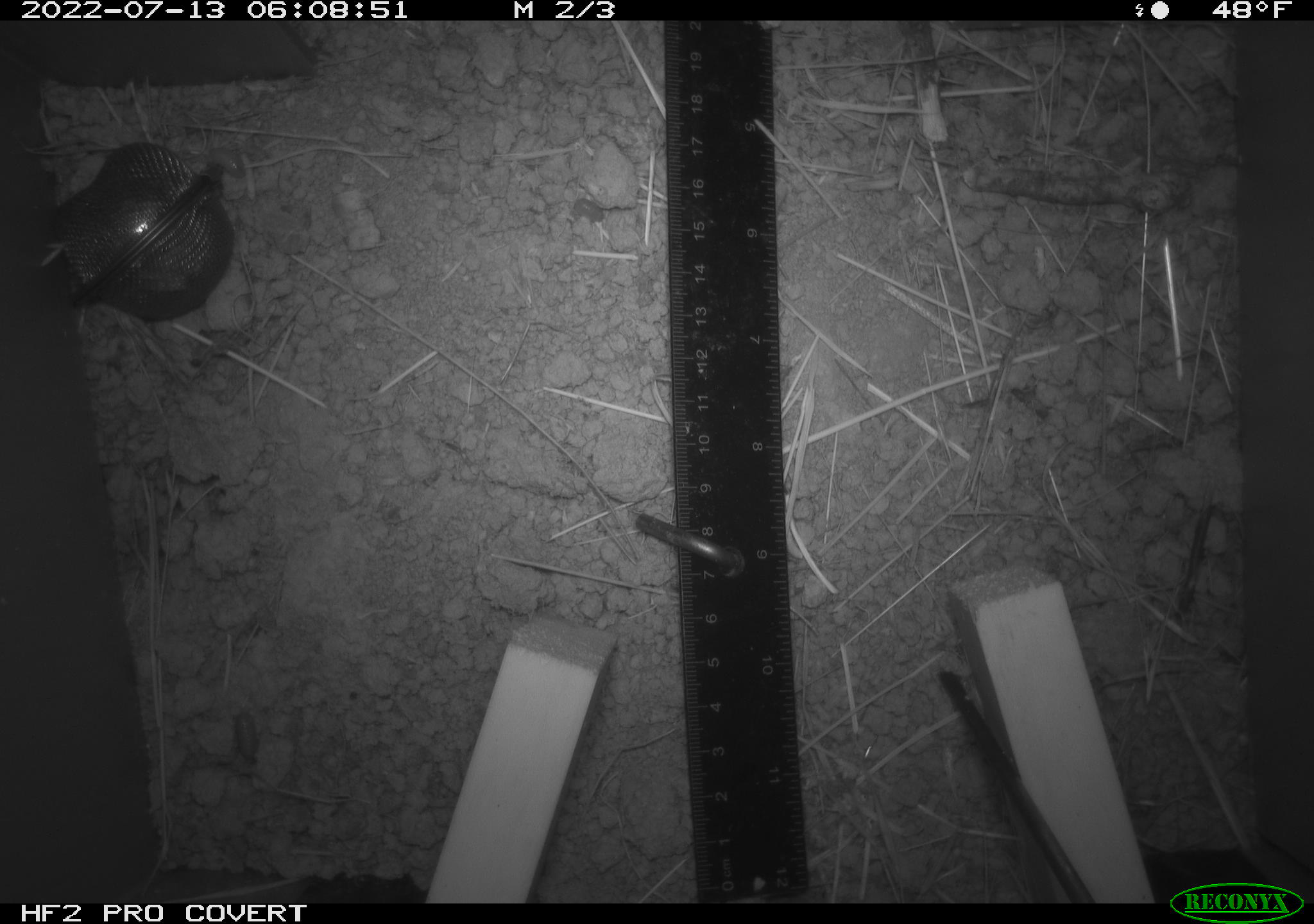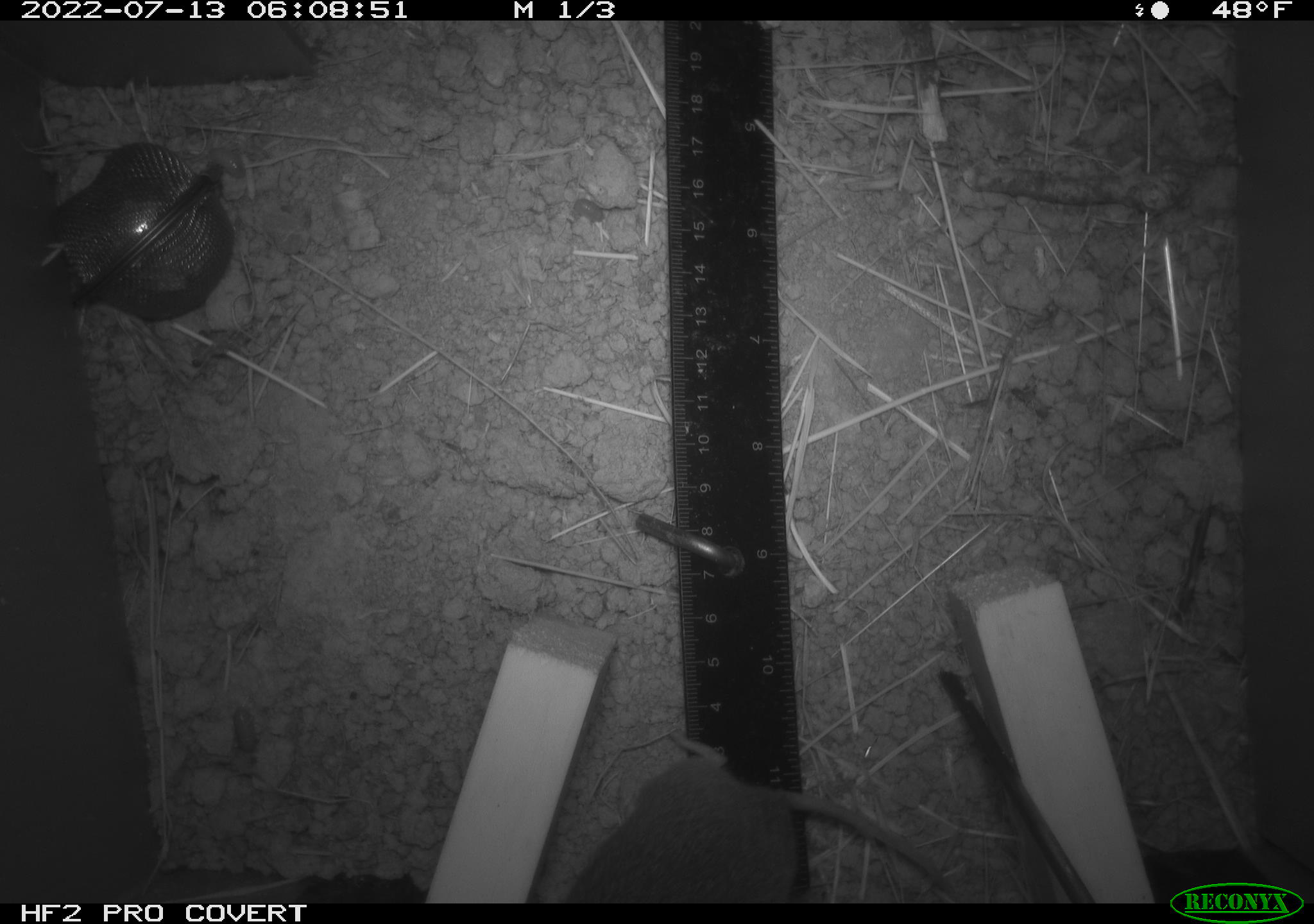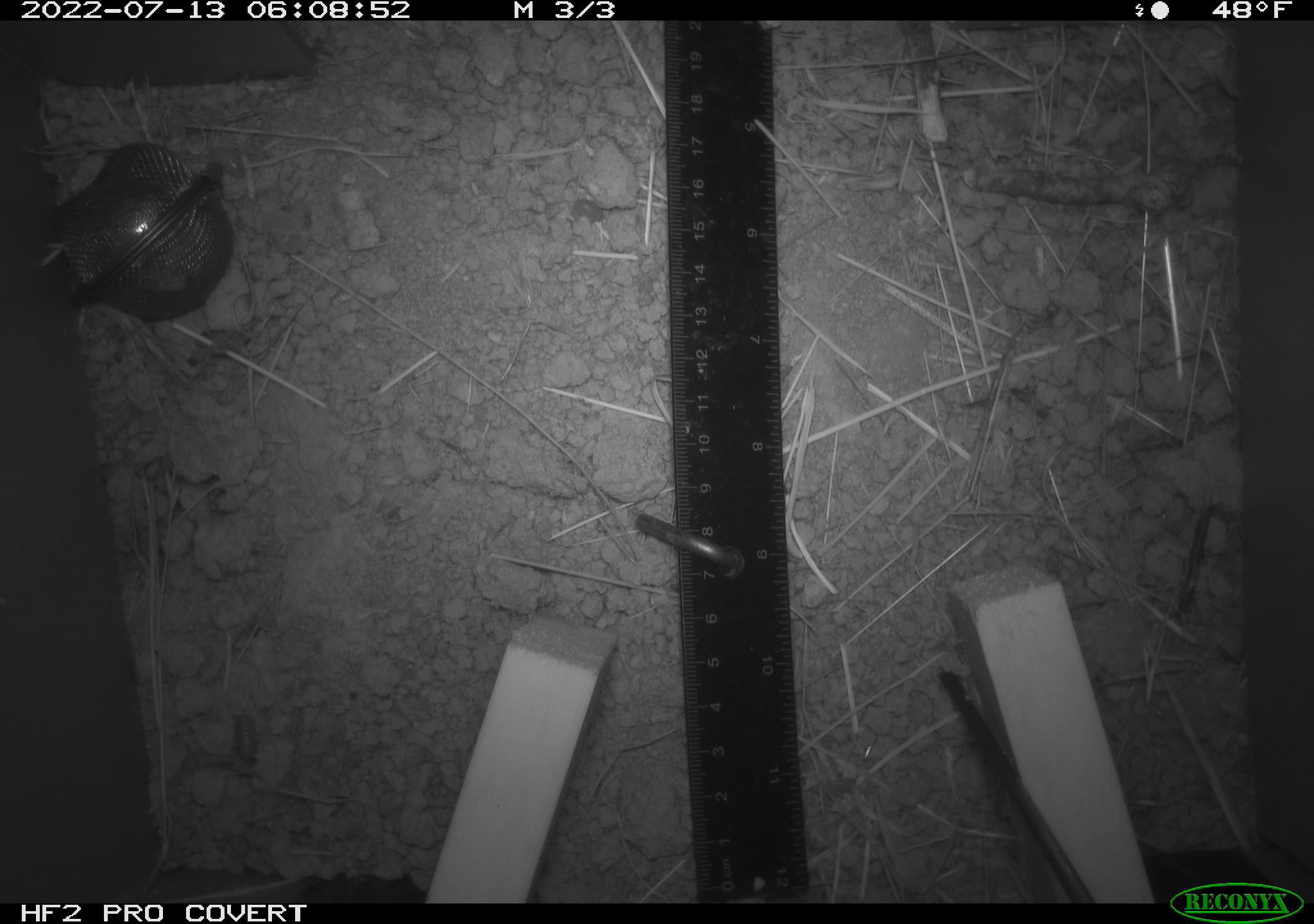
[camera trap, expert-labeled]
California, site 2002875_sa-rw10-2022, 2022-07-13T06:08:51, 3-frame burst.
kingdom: Animalia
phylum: Chordata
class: Mammalia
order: Rodentia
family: Cricetidae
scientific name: Arvicolinae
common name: voles, lemmings, and muskrats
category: arvicolinae subfamily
Arvicolinae subfamily (voles, lemmings, and muskrats) (Arvicolinae).